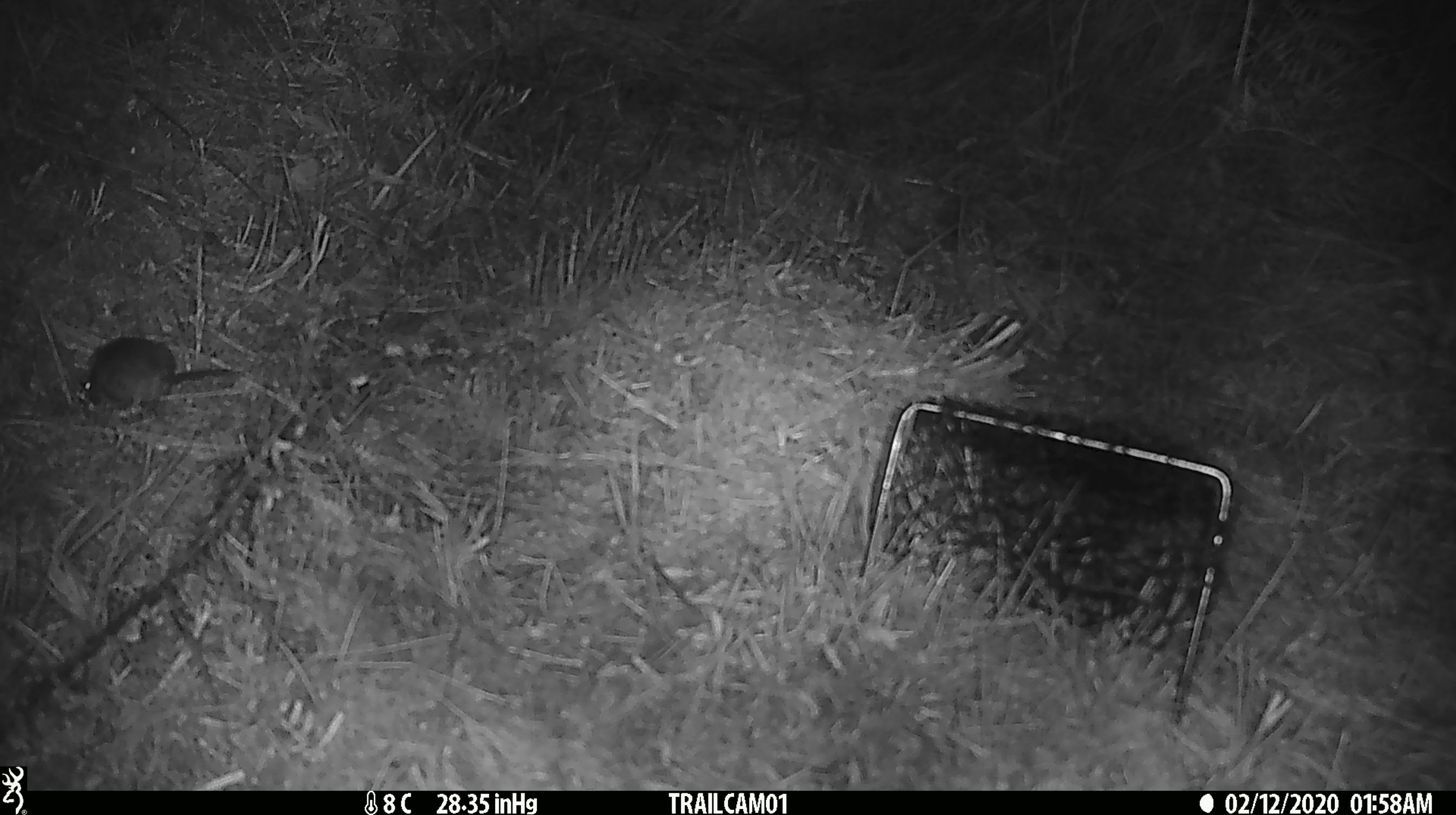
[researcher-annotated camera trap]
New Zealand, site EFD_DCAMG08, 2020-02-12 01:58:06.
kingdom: Animalia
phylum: Chordata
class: Mammalia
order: Rodentia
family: Muridae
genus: Mus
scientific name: Mus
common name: mouse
Mouse (Mus).